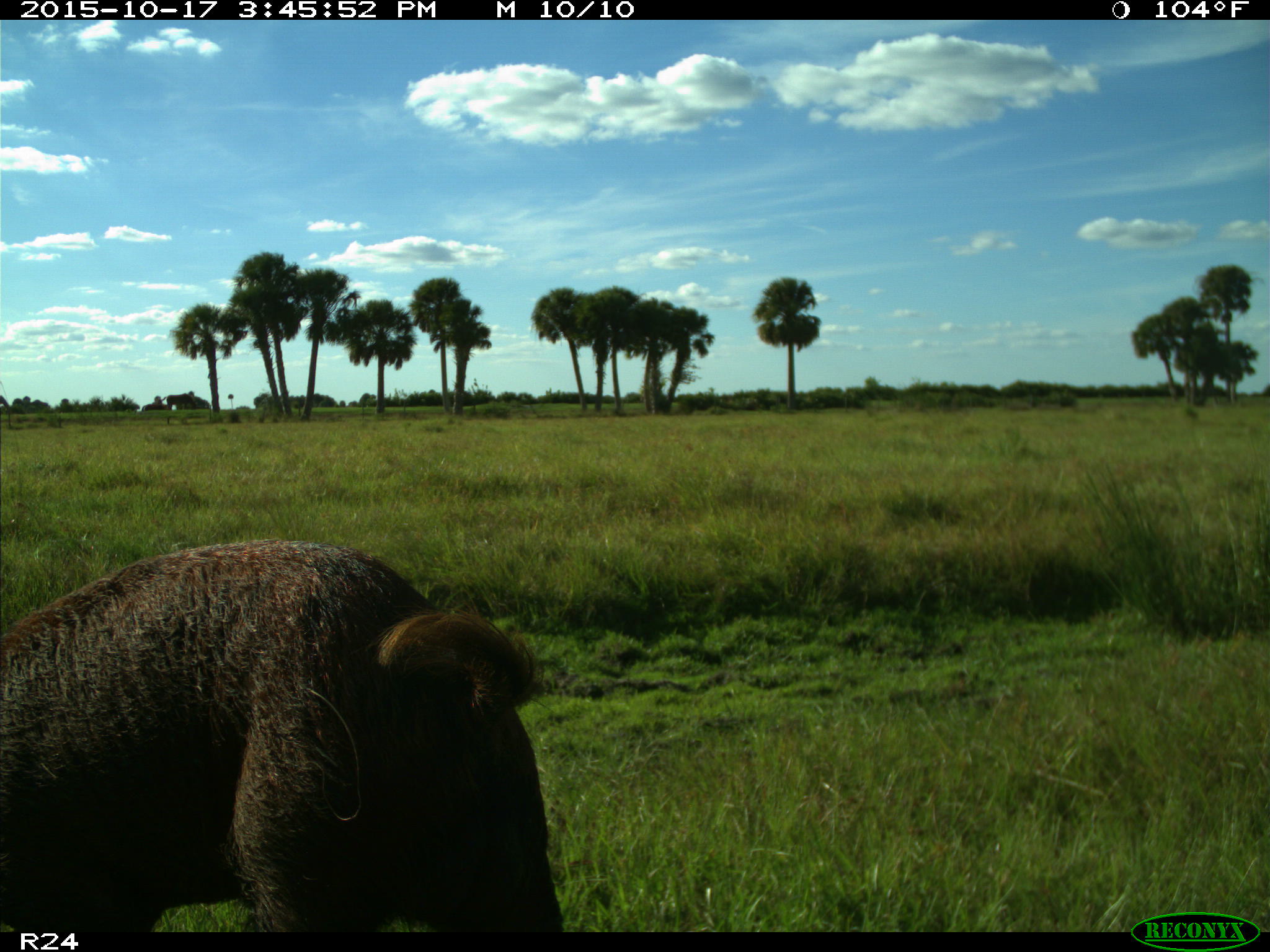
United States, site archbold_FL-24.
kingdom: Animalia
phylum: Chordata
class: Mammalia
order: Artiodactyla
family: Suidae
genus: Sus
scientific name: Sus scrofa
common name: wild boar